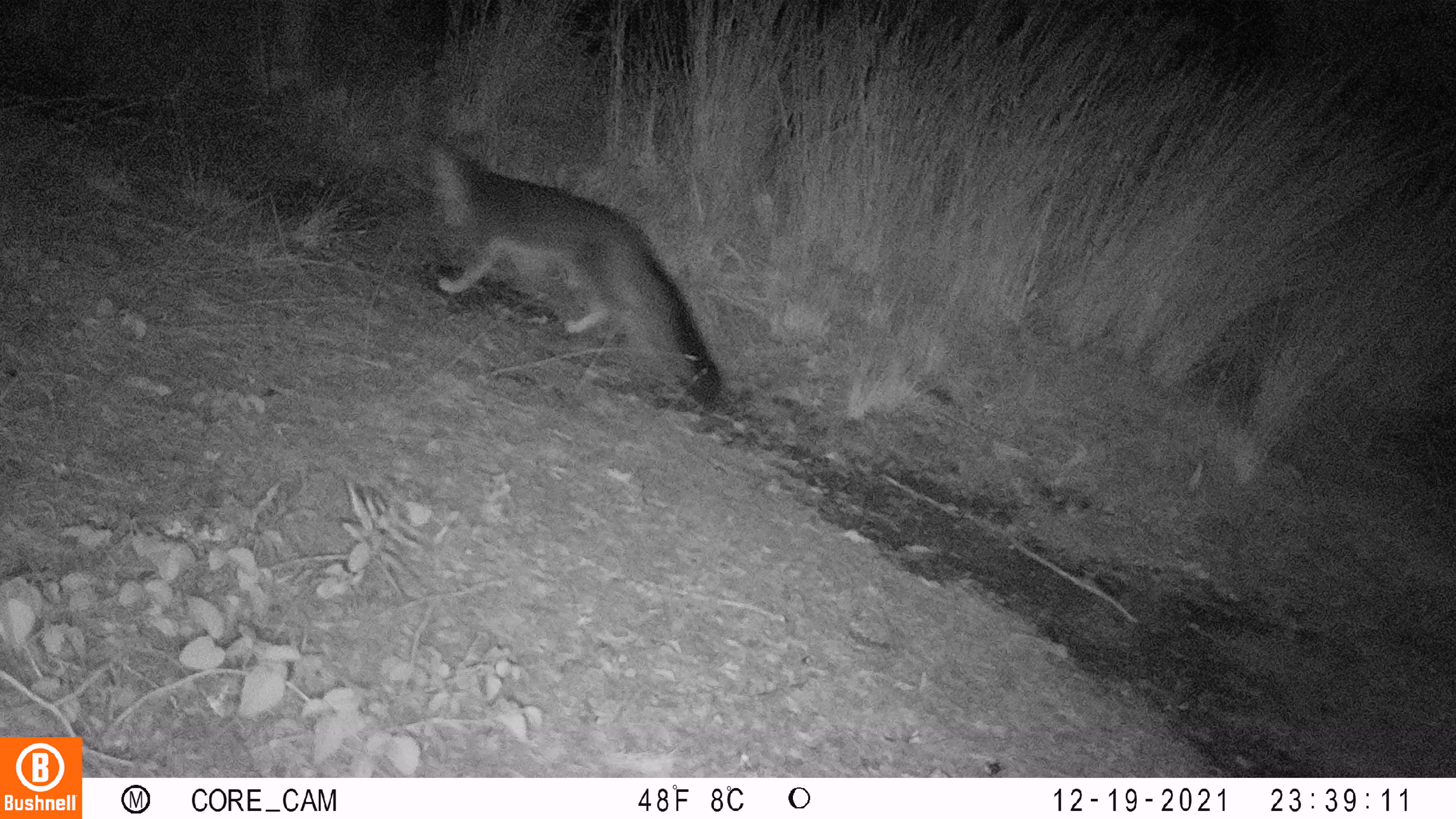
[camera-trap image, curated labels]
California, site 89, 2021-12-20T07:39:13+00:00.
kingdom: Animalia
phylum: Chordata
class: Mammalia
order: Carnivora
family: Canidae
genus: Urocyon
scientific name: Urocyon cinereoargenteus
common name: gray fox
Gray fox (Urocyon cinereoargenteus).